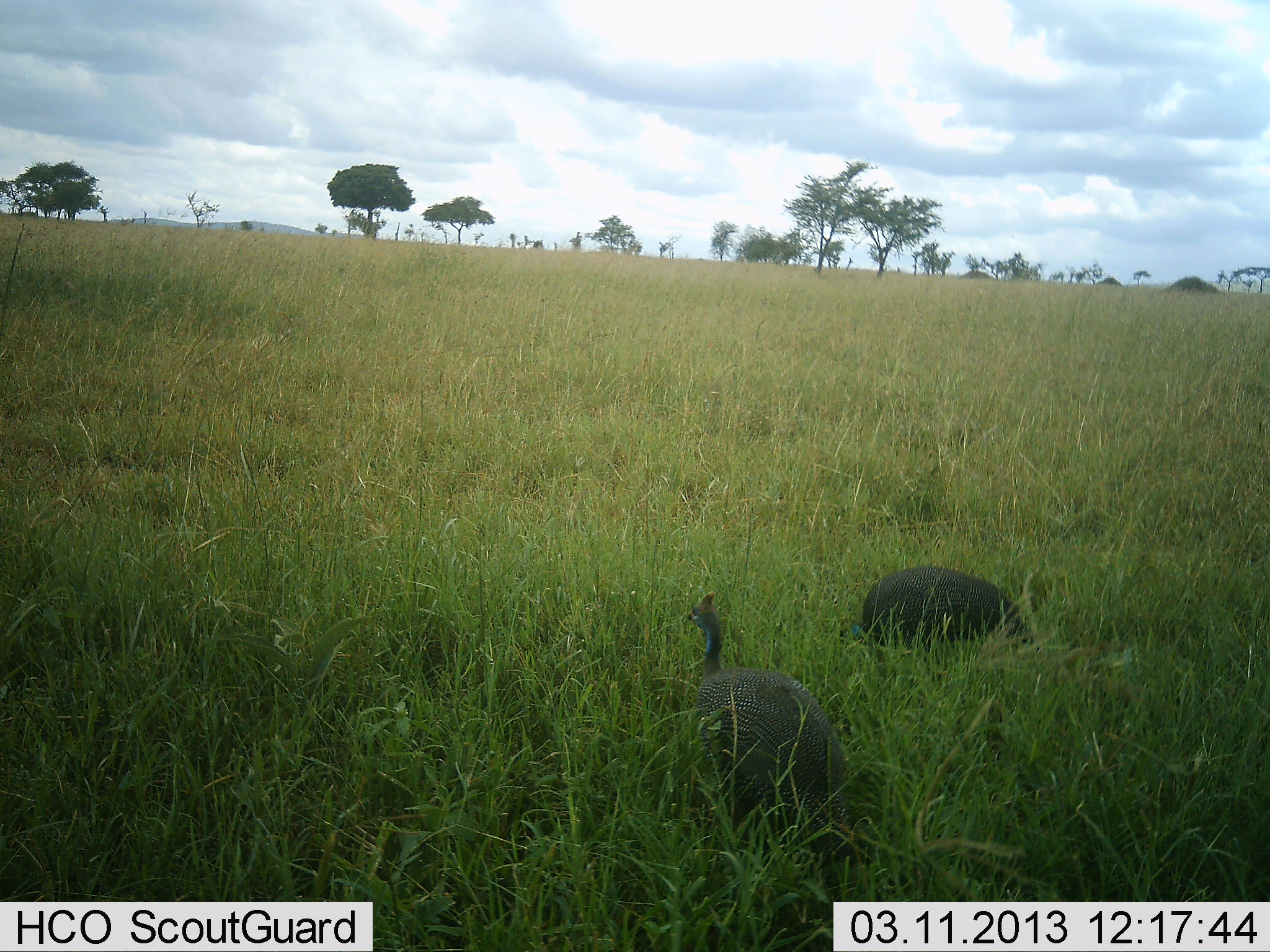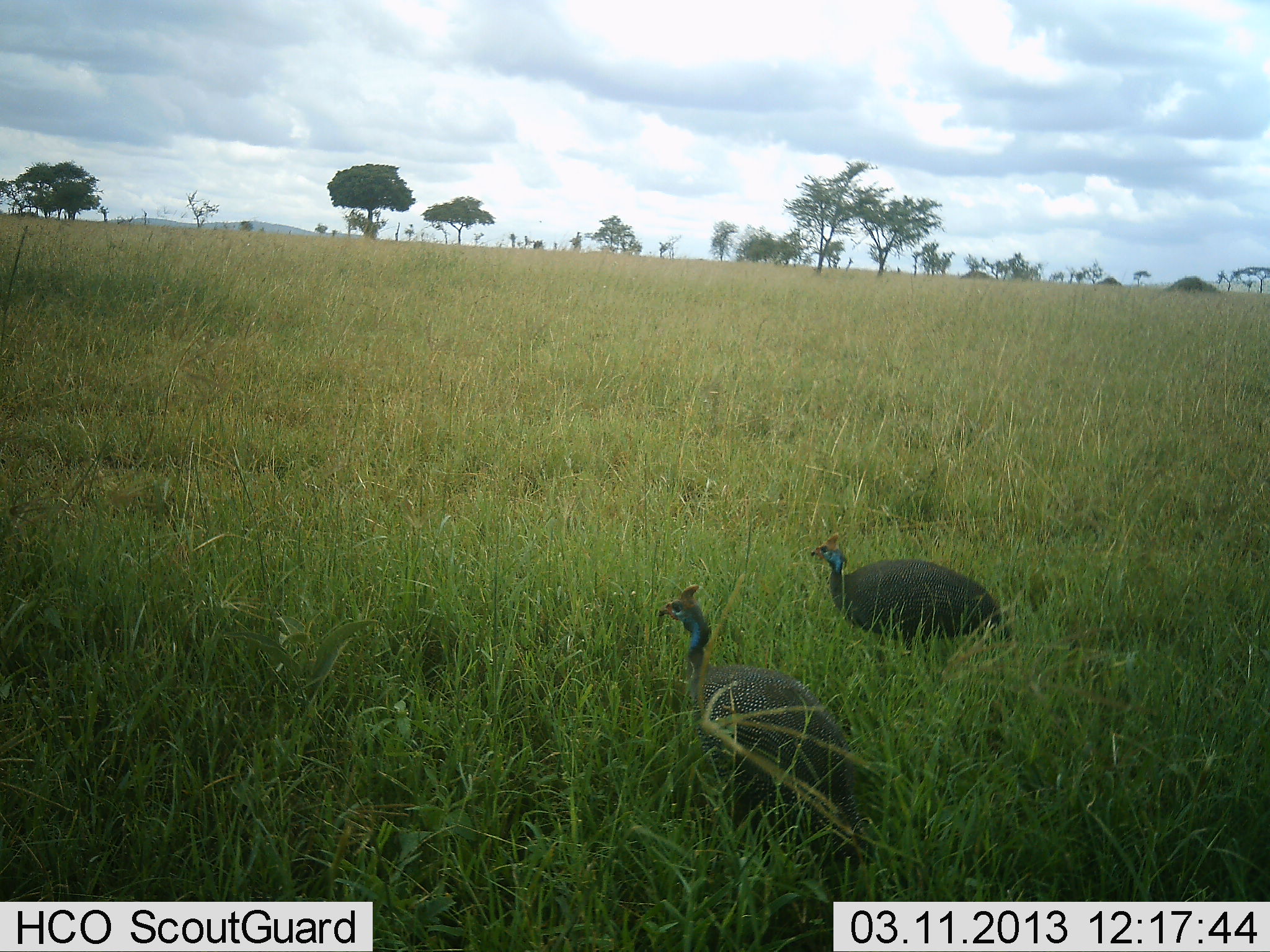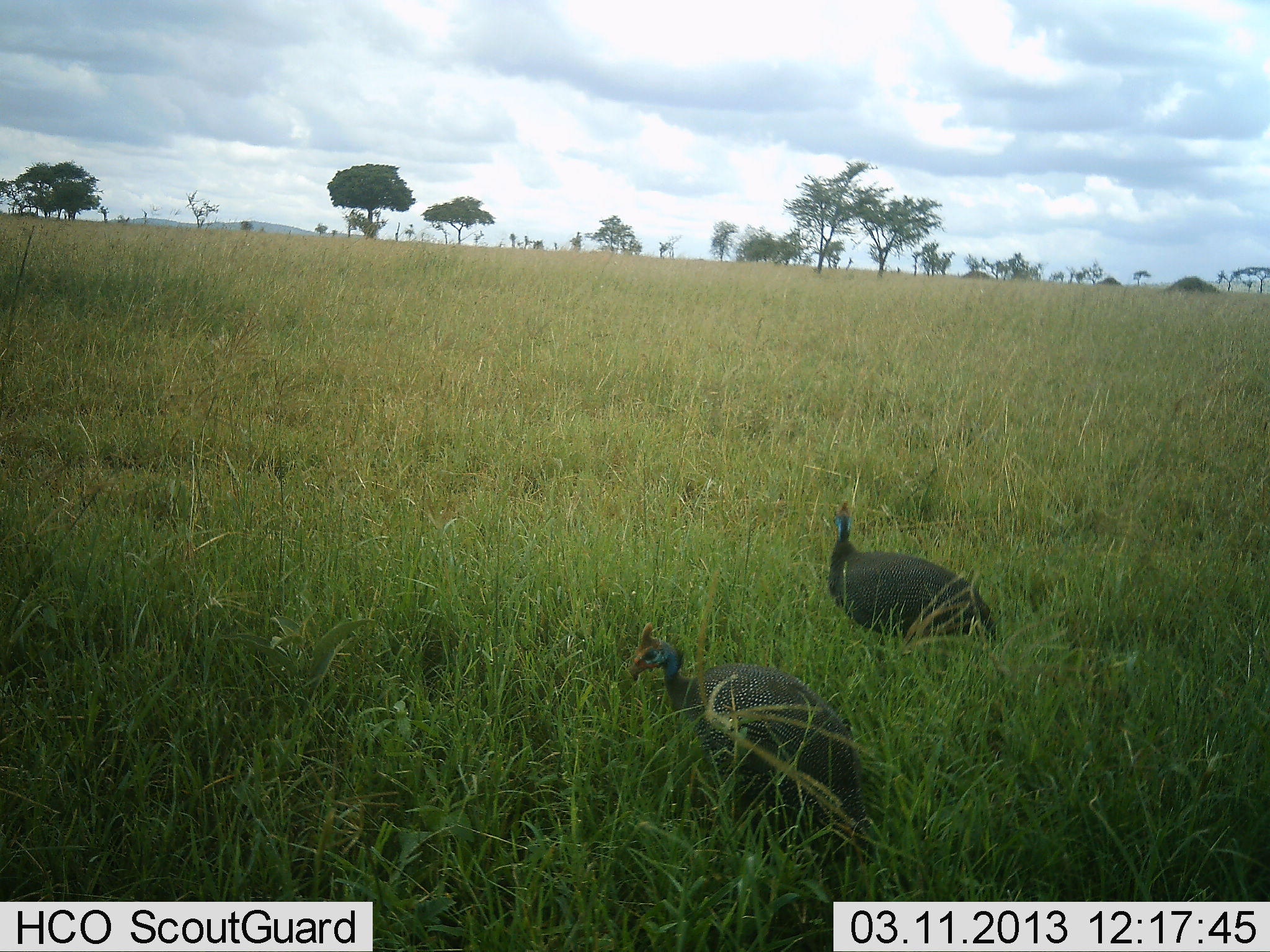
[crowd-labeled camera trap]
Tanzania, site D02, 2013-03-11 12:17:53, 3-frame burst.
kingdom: Animalia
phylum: Chordata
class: Aves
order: Galliformes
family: Numididae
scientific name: Numididae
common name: guinea fowl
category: guineafowl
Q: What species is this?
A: Guineafowl (guinea fowl) (Numididae).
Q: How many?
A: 2.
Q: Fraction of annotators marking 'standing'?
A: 43%.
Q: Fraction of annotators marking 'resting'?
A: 4%.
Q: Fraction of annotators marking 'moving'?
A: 43%.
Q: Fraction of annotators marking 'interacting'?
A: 0%.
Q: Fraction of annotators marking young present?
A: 0%.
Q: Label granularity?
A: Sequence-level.